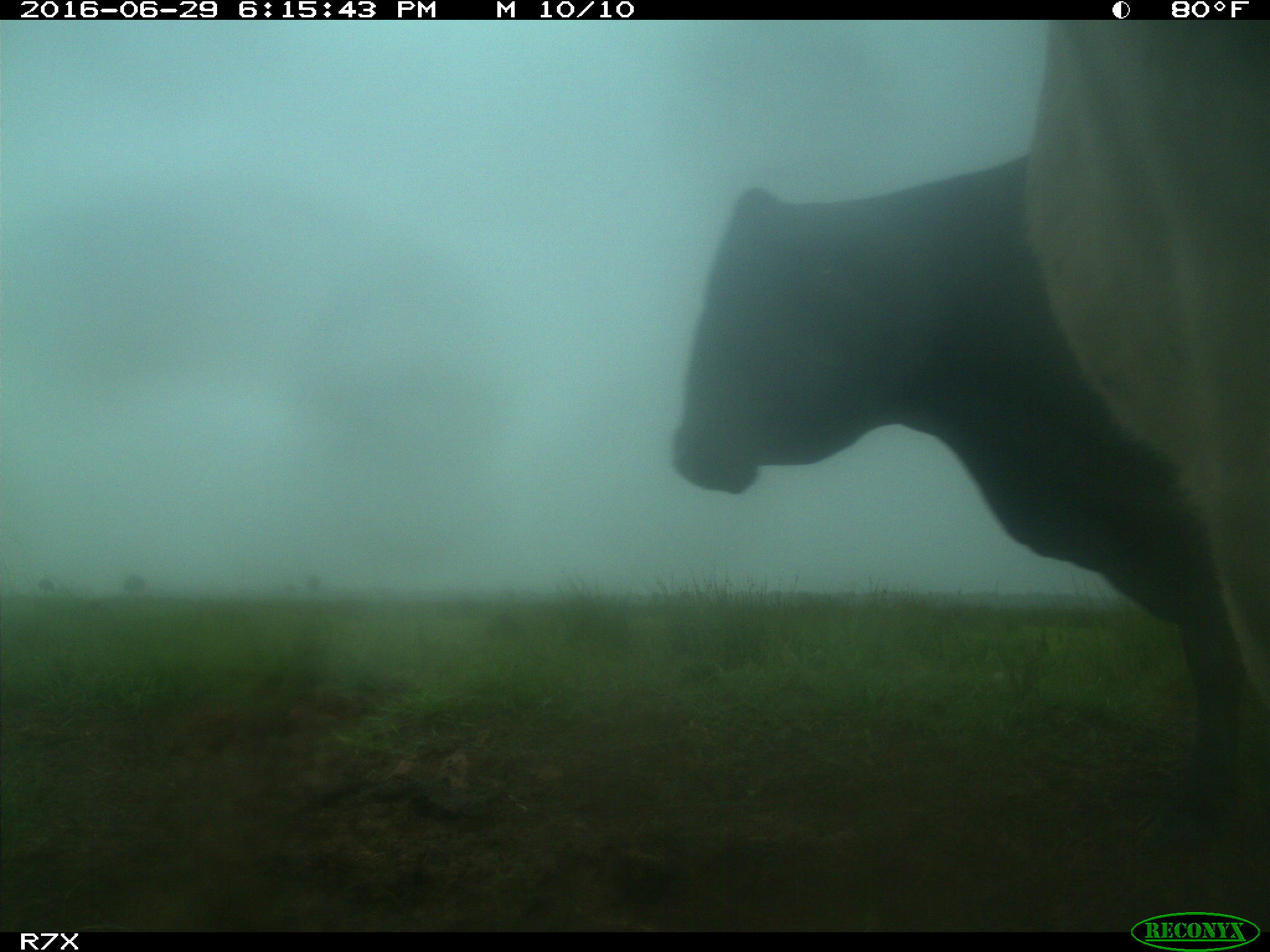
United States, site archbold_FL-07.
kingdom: Animalia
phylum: Chordata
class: Mammalia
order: Artiodactyla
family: Bovidae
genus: Bos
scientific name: Bos taurus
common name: domestic cow